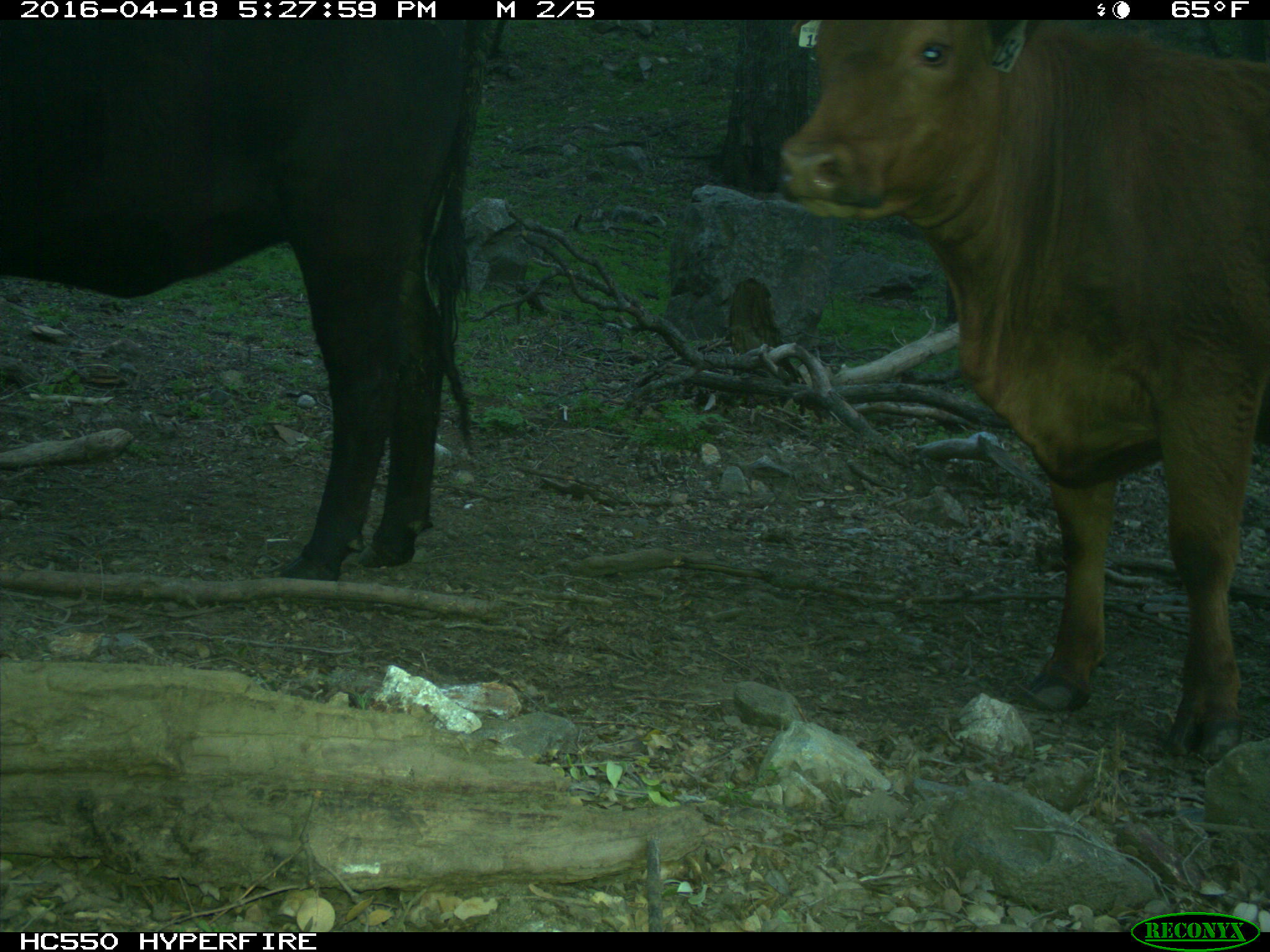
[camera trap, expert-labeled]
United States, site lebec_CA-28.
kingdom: Animalia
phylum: Chordata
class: Mammalia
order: Artiodactyla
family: Bovidae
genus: Bos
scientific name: Bos taurus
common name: domestic cow